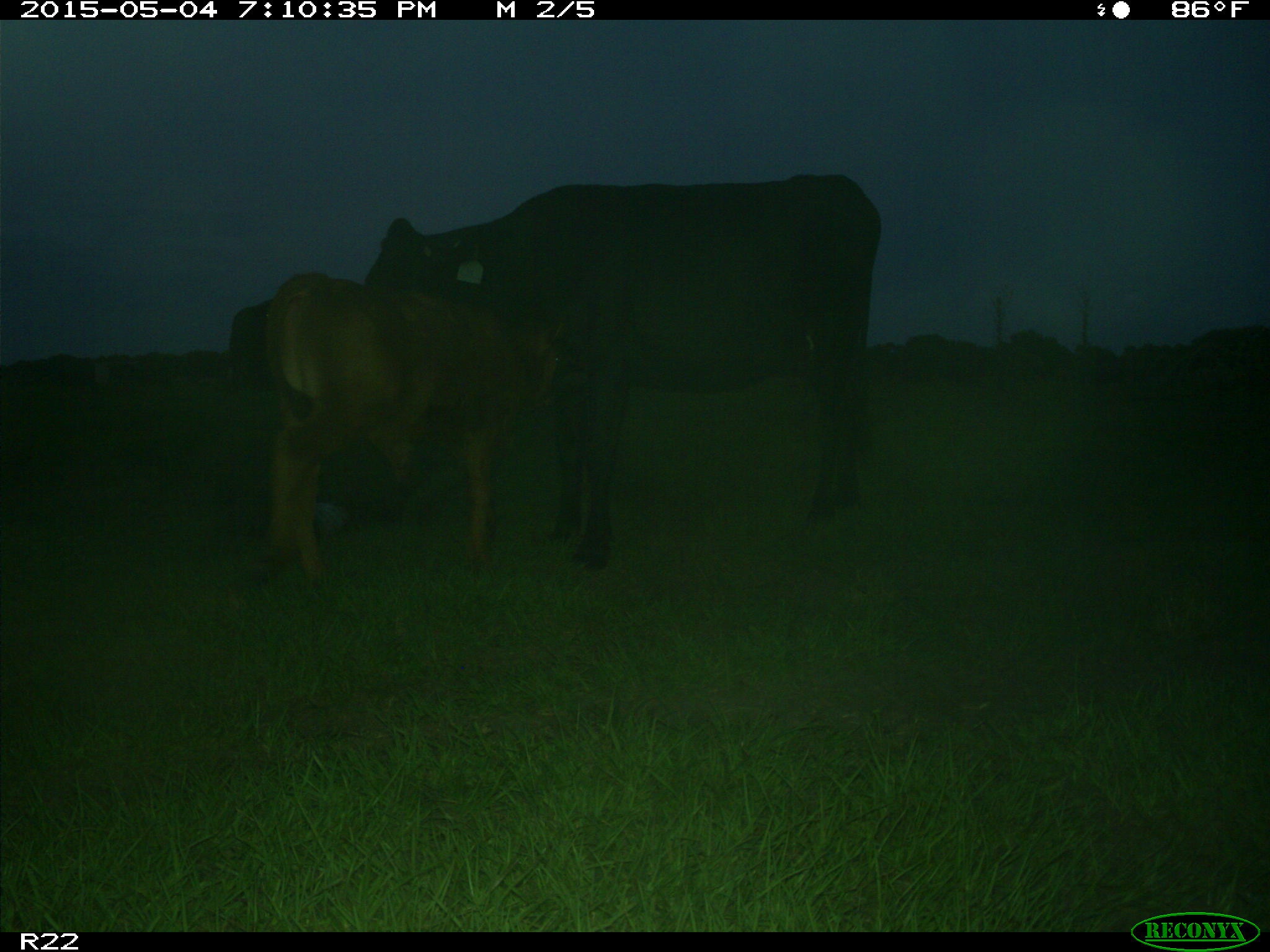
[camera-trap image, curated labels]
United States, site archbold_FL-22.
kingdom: Animalia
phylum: Chordata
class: Mammalia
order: Artiodactyla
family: Bovidae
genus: Bos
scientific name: Bos taurus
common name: domestic cow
Bos taurus (domestic cow).